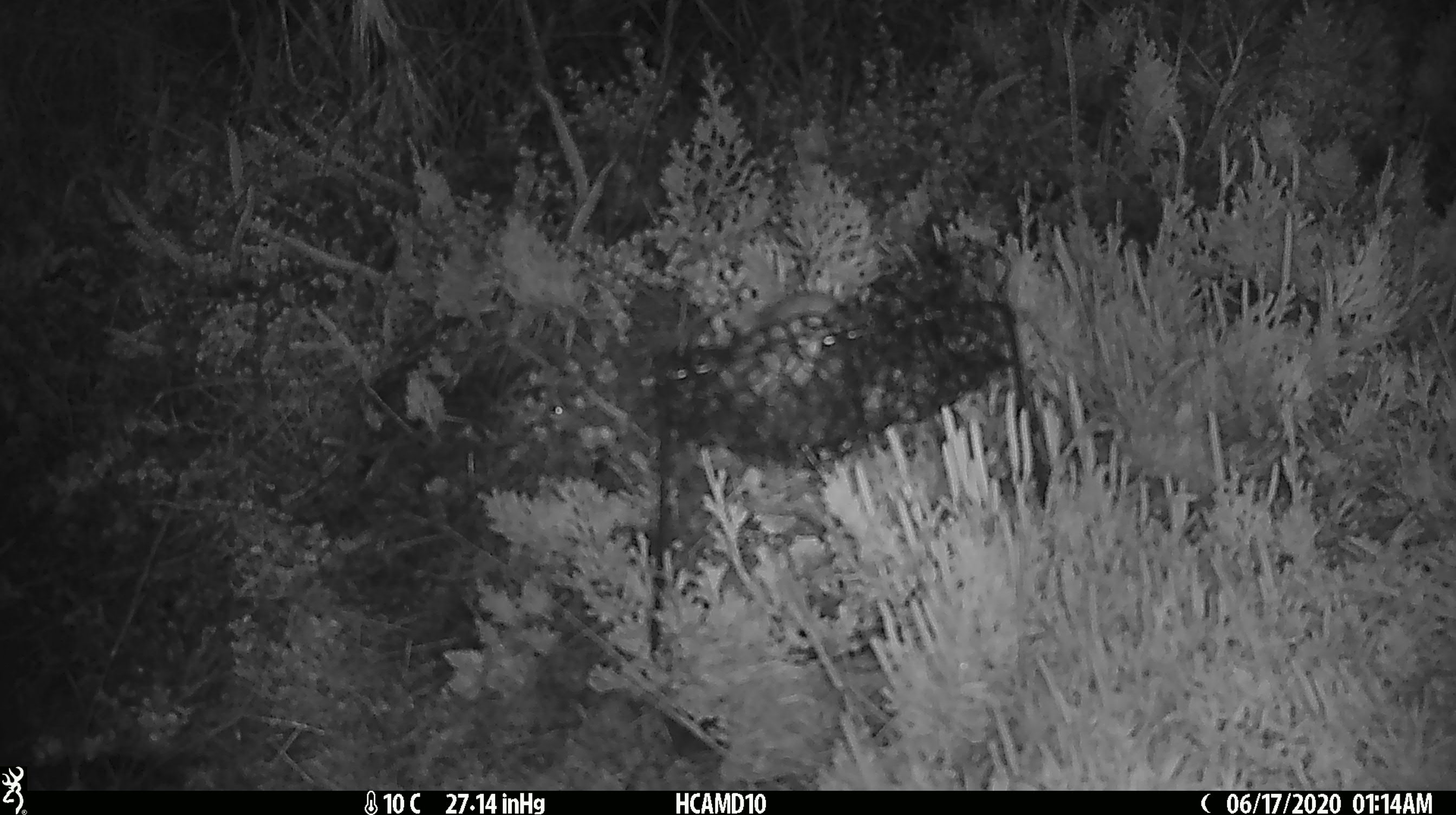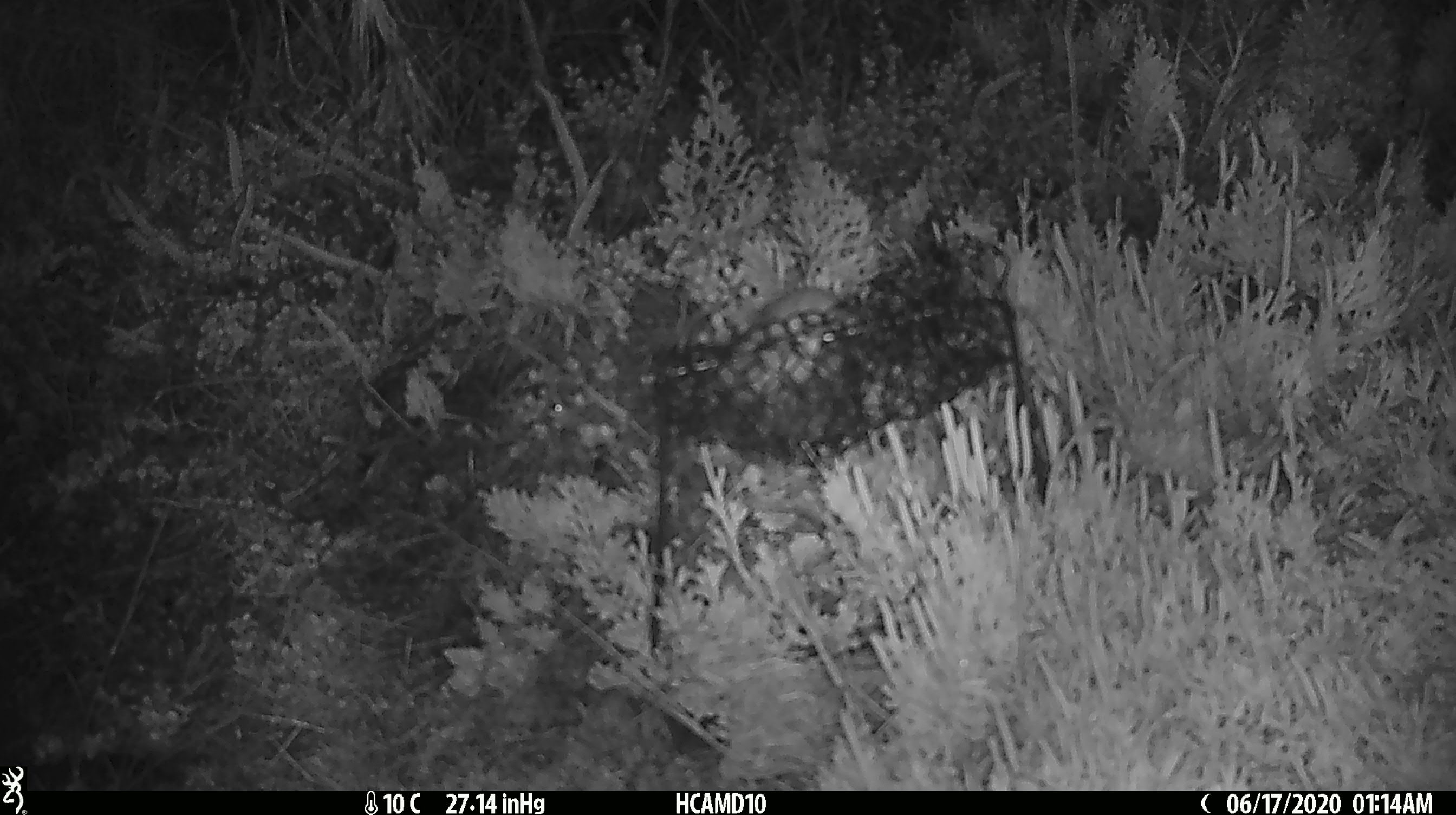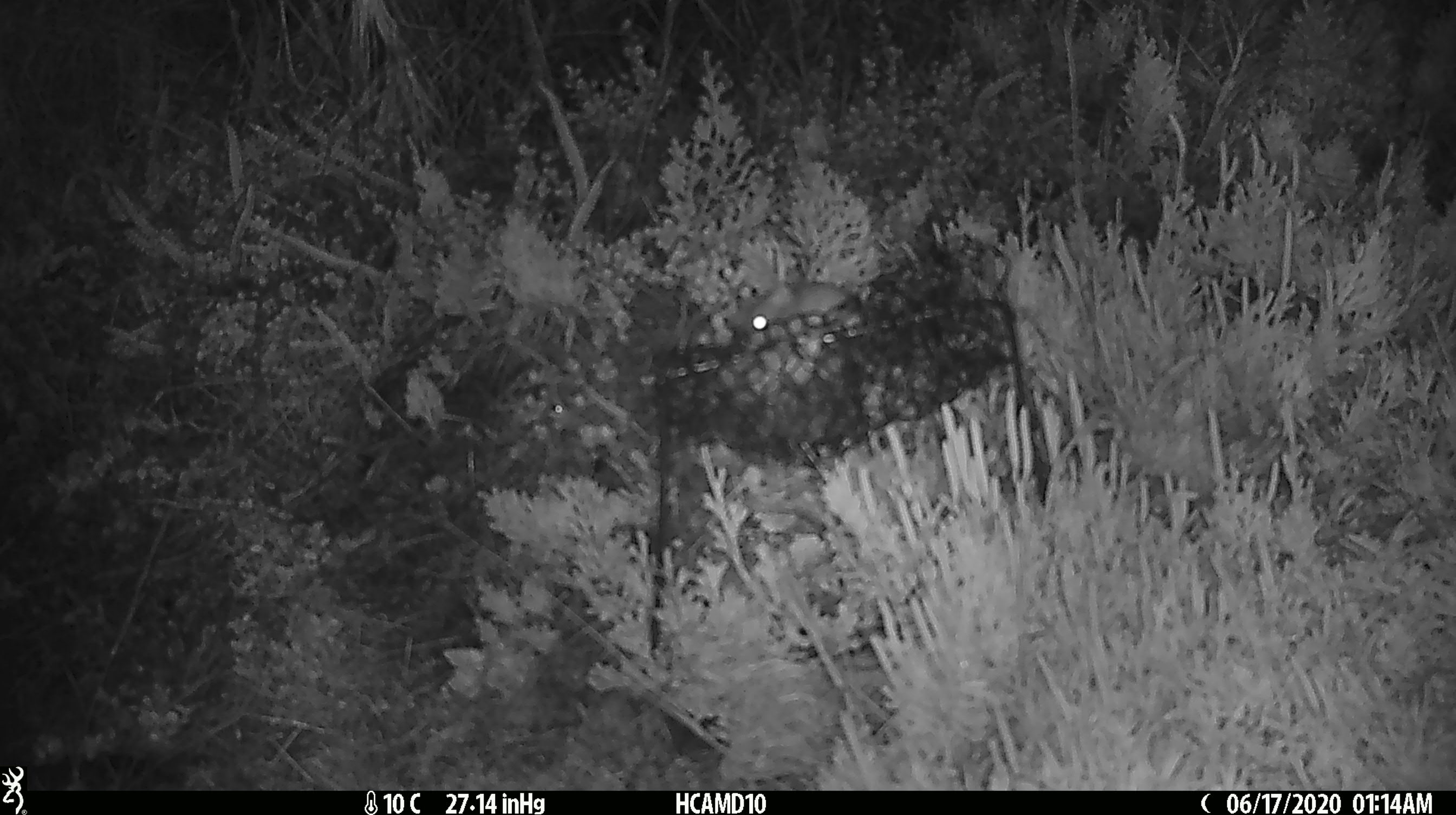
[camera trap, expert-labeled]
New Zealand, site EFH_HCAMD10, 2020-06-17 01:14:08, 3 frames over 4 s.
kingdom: Animalia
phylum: Chordata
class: Mammalia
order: Rodentia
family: Muridae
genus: Mus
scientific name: Mus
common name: mouse